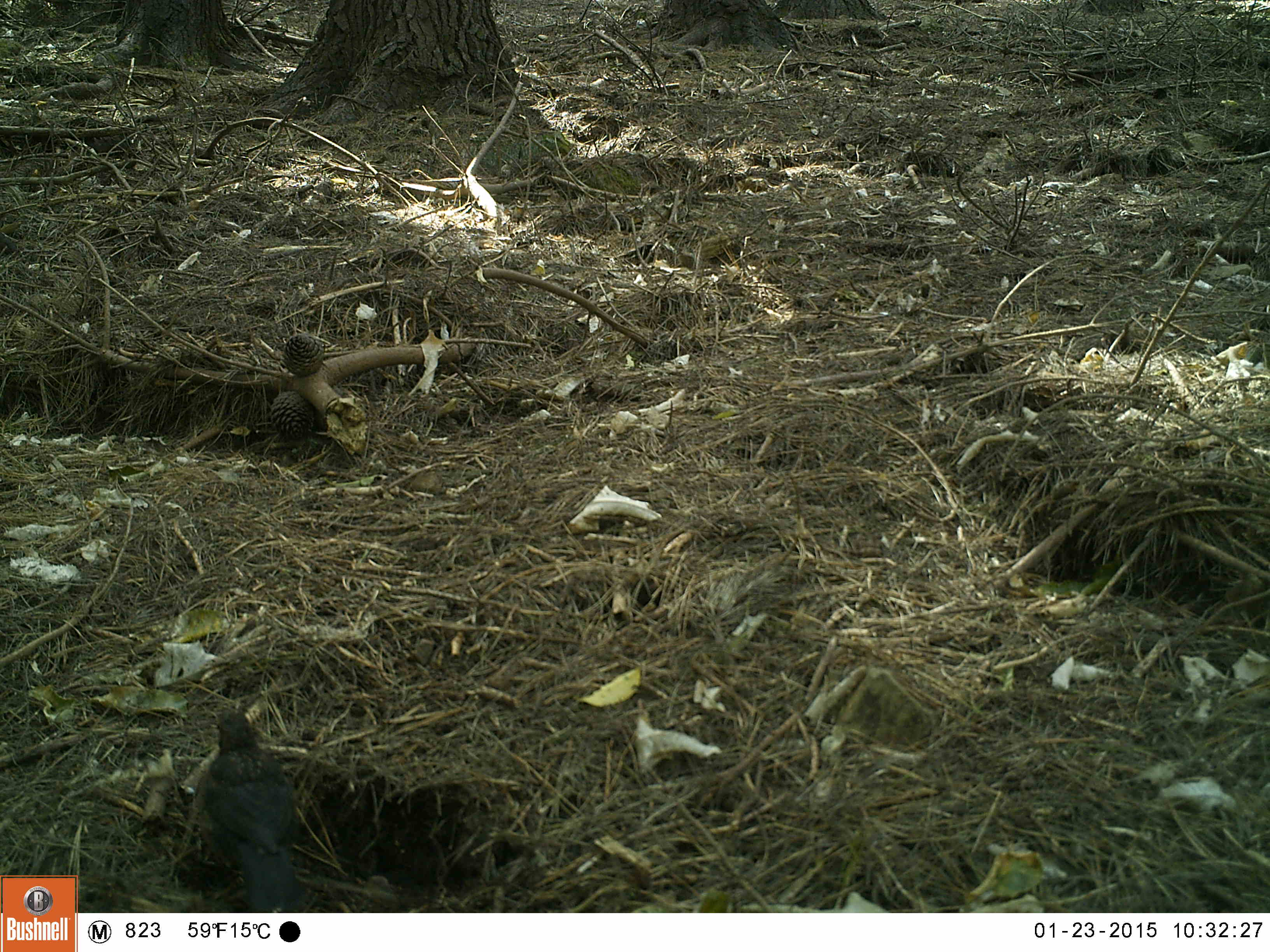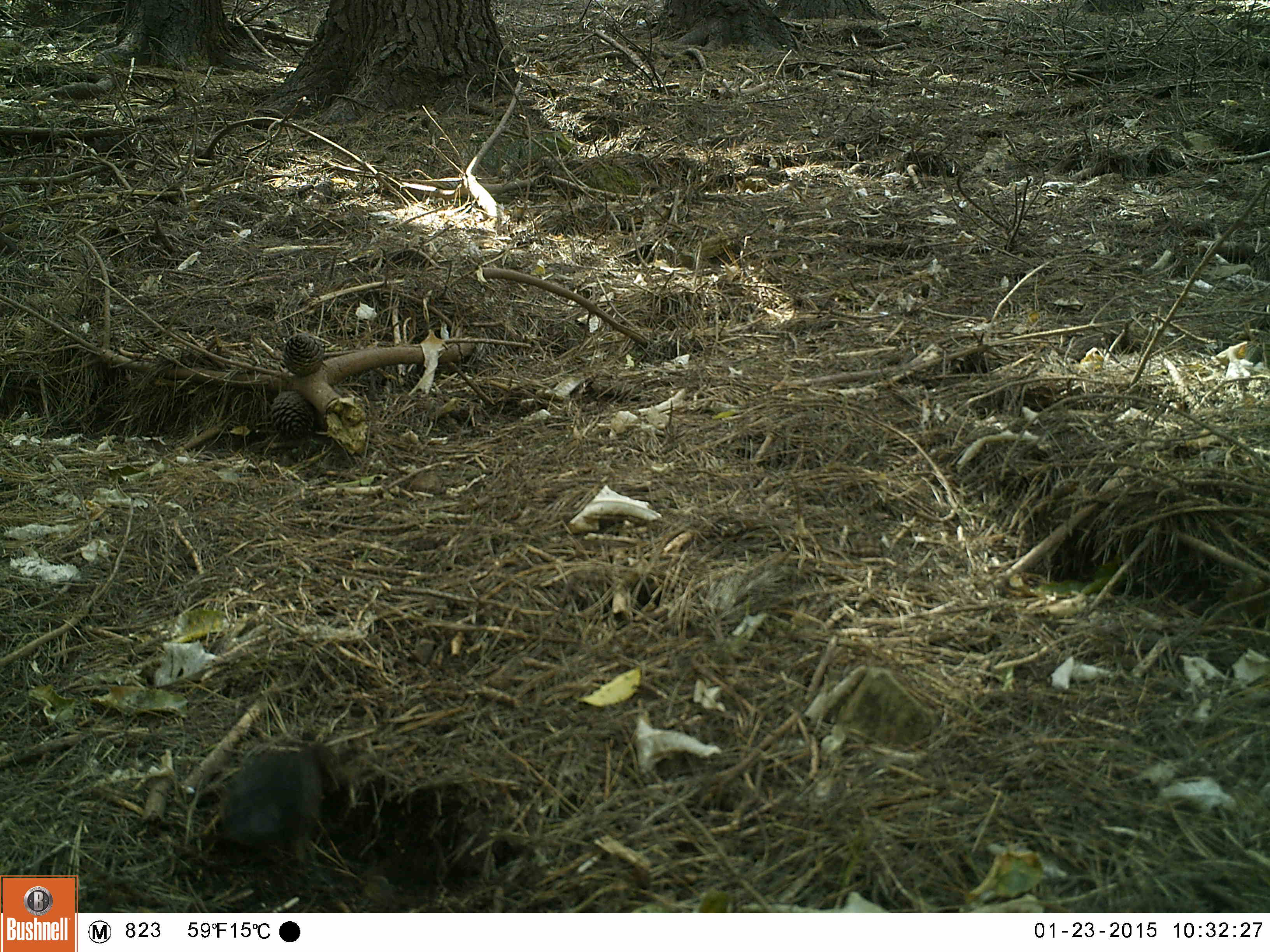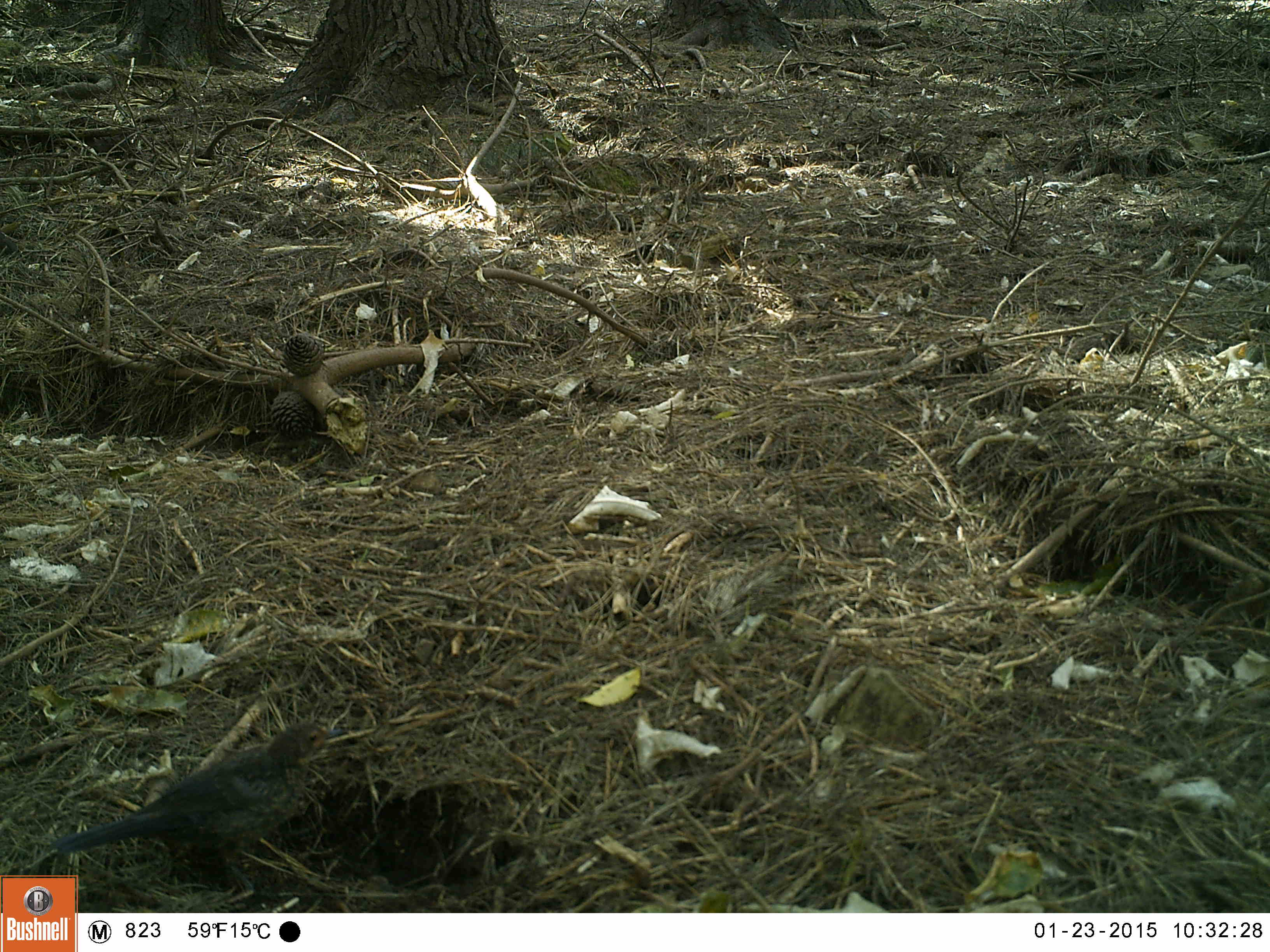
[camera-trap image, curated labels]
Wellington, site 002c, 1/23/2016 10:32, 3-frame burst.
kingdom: Animalia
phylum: Chordata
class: Aves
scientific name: Aves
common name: bird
Bird (Aves).